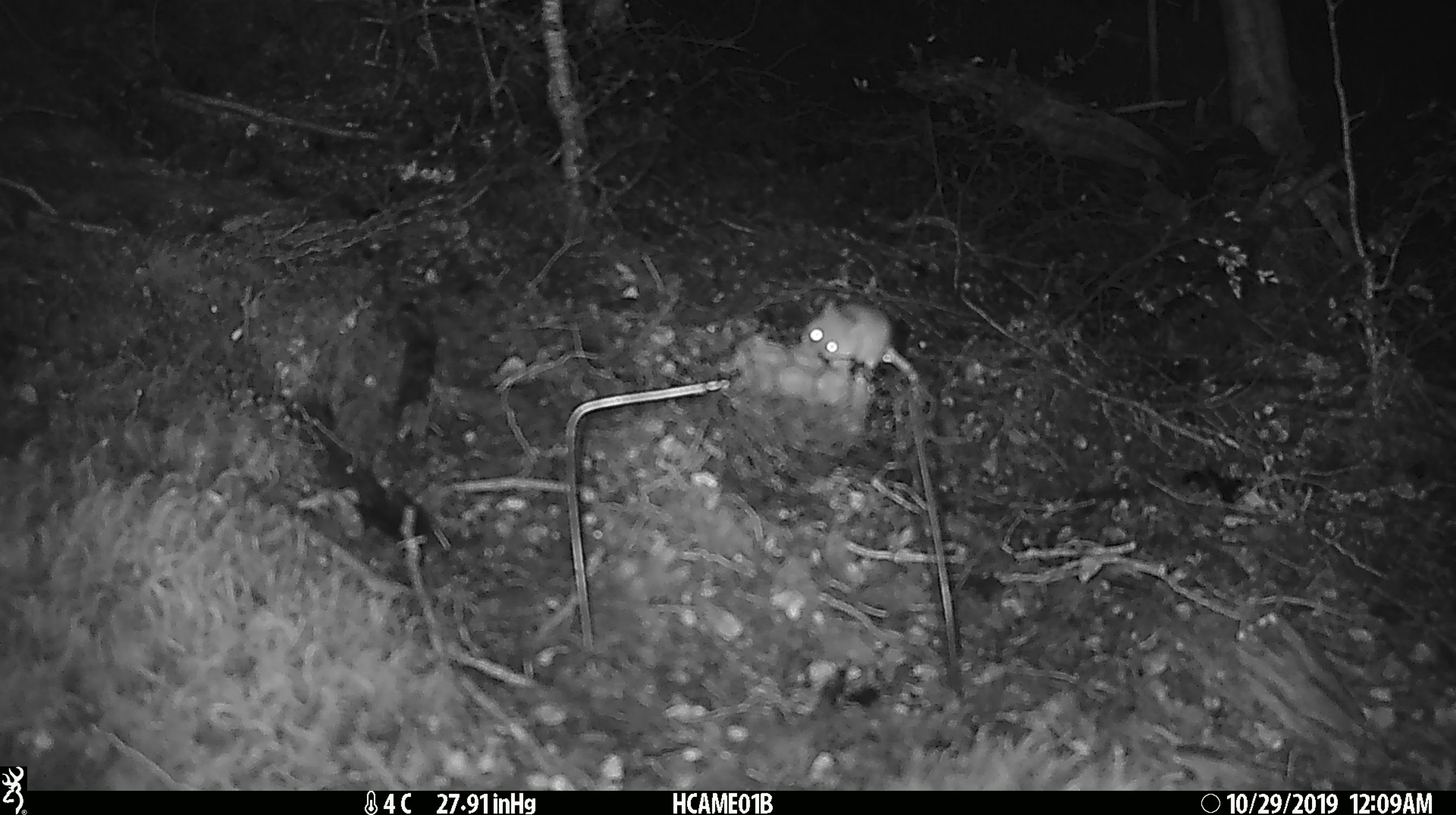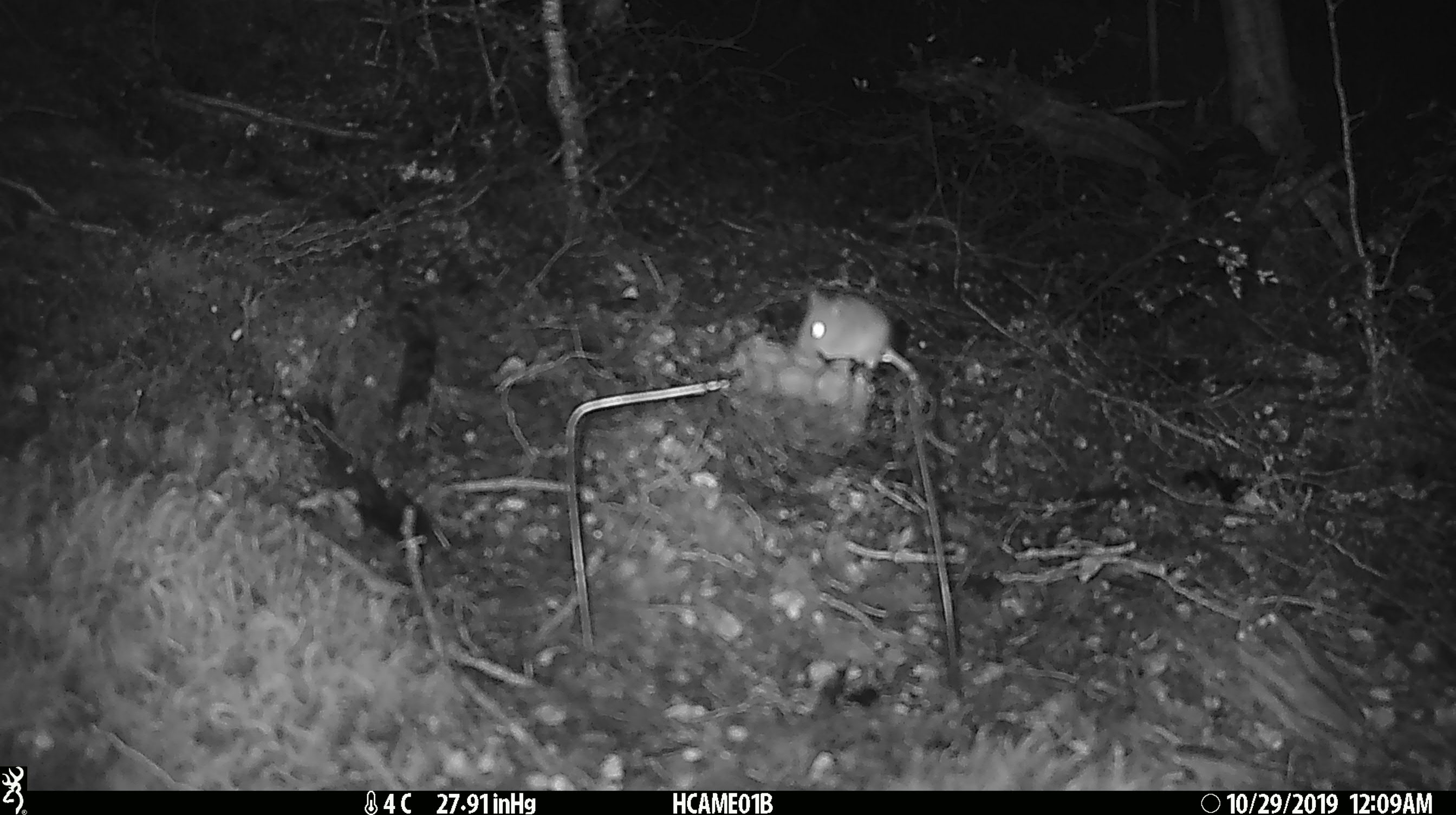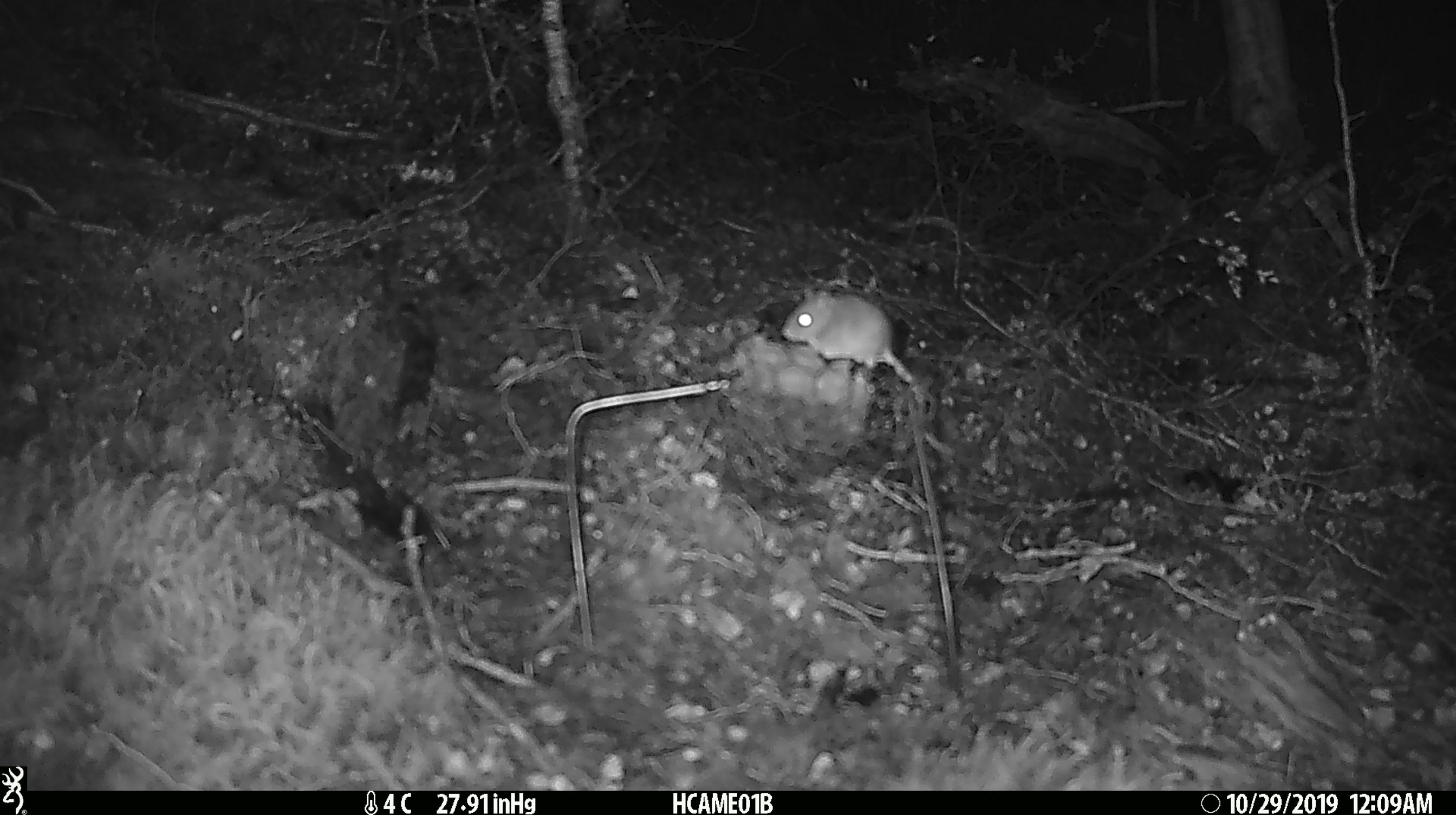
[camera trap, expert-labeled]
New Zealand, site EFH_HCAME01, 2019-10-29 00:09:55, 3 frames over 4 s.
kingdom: Animalia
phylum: Chordata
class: Mammalia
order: Rodentia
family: Muridae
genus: Mus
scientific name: Mus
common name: mouse